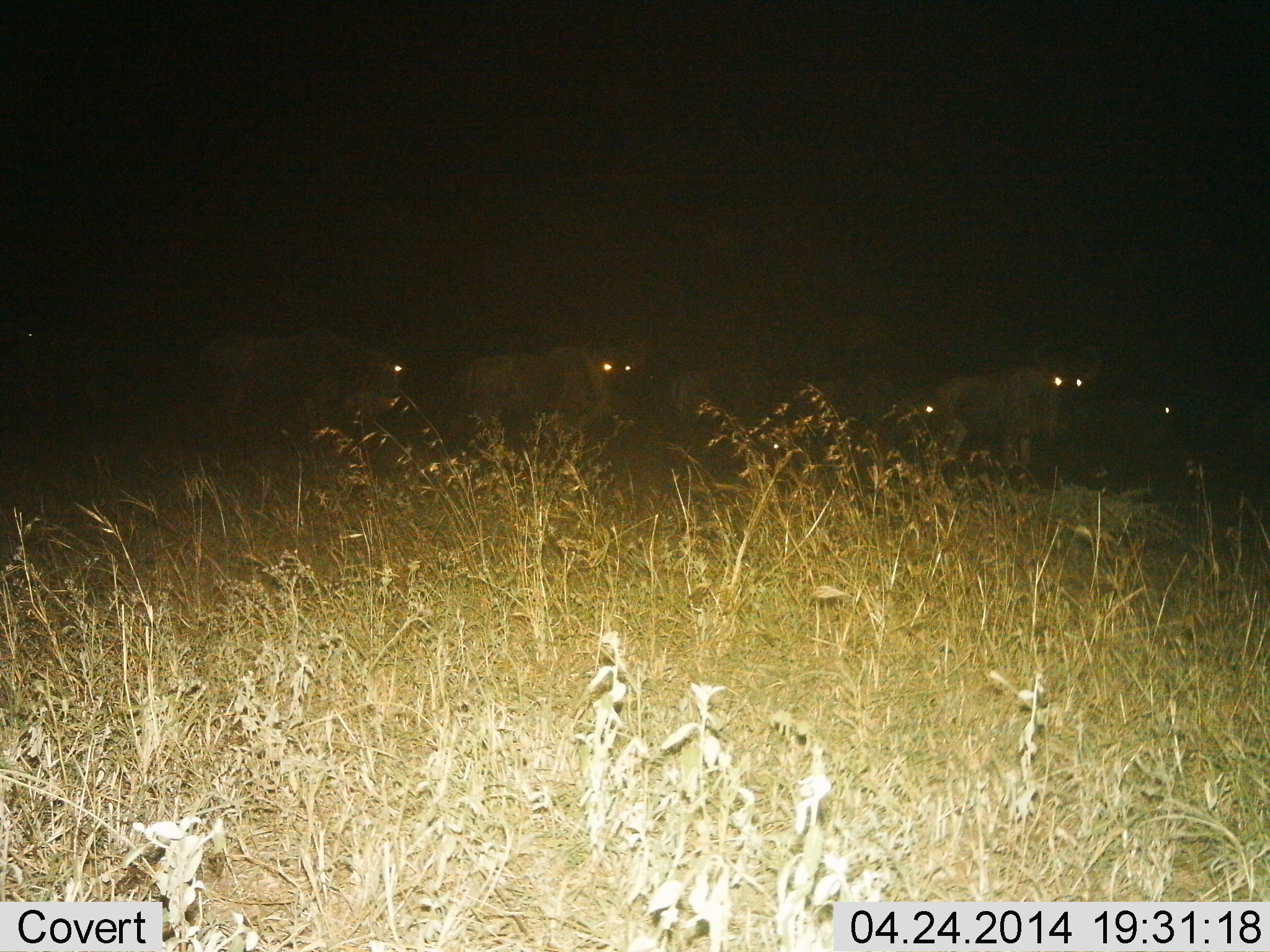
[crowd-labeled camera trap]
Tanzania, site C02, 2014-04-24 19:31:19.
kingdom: Animalia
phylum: Chordata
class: Mammalia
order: Artiodactyla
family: Bovidae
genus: Connochaetes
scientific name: Connochaetes taurinus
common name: blue wildebeest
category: wildebeest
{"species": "wildebeest (blue wildebeest) (Connochaetes taurinus)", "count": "5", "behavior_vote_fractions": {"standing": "100%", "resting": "0%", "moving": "0%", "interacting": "0%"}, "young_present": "0%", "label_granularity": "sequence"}